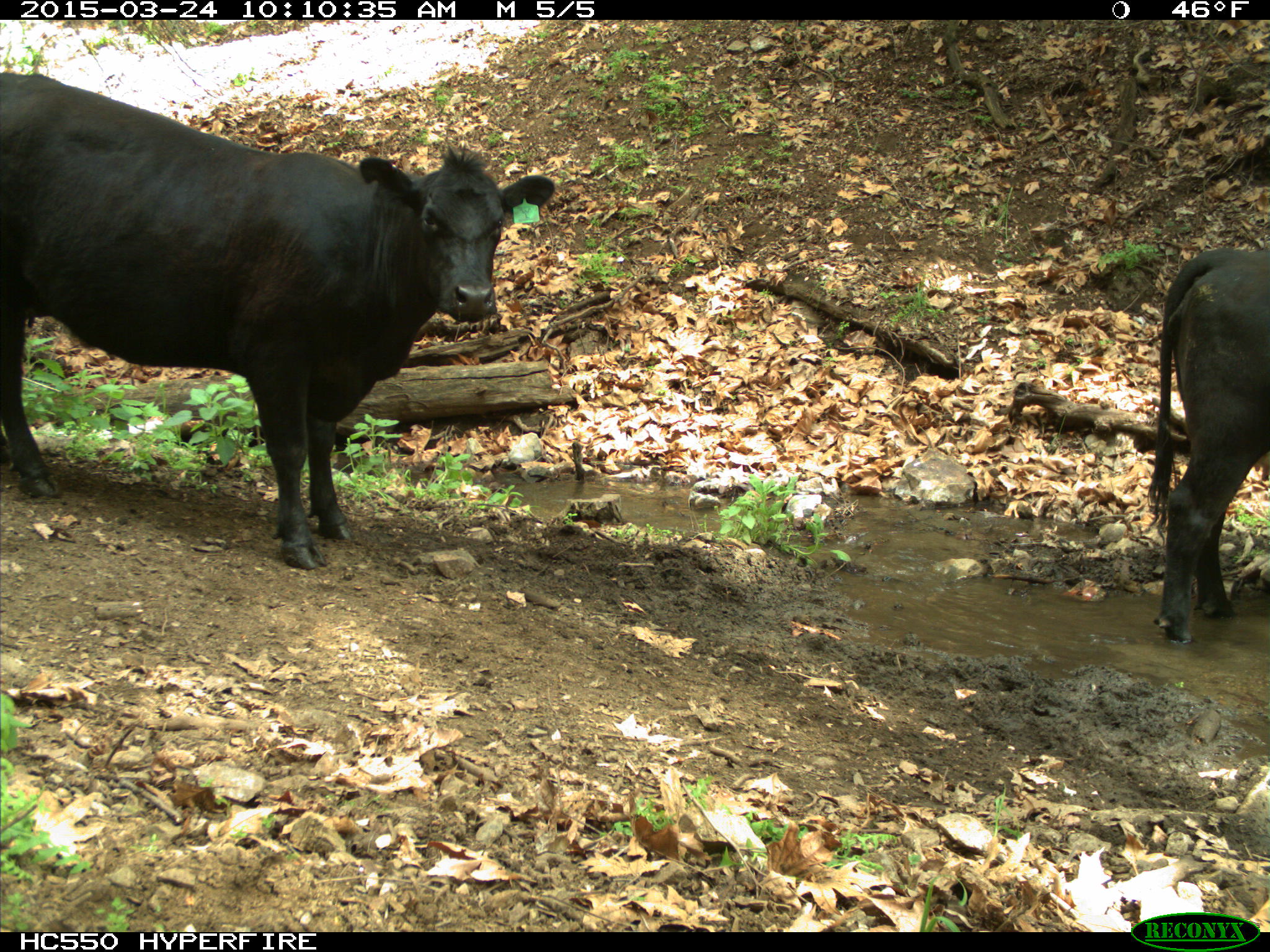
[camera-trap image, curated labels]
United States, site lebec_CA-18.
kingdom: Animalia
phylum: Chordata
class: Mammalia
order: Artiodactyla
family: Bovidae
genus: Bos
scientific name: Bos taurus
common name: domestic cow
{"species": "Bos taurus (domestic cow)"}